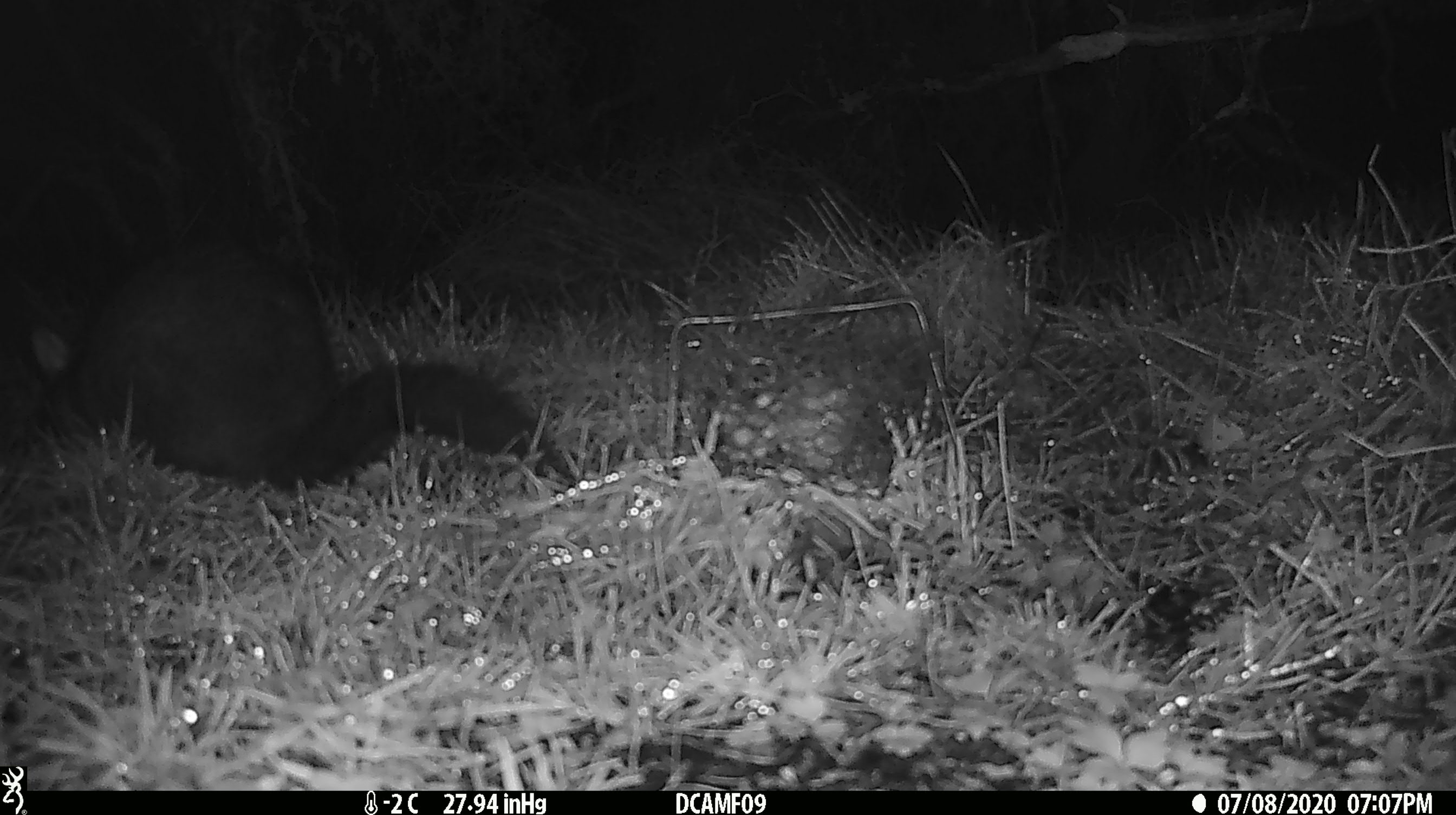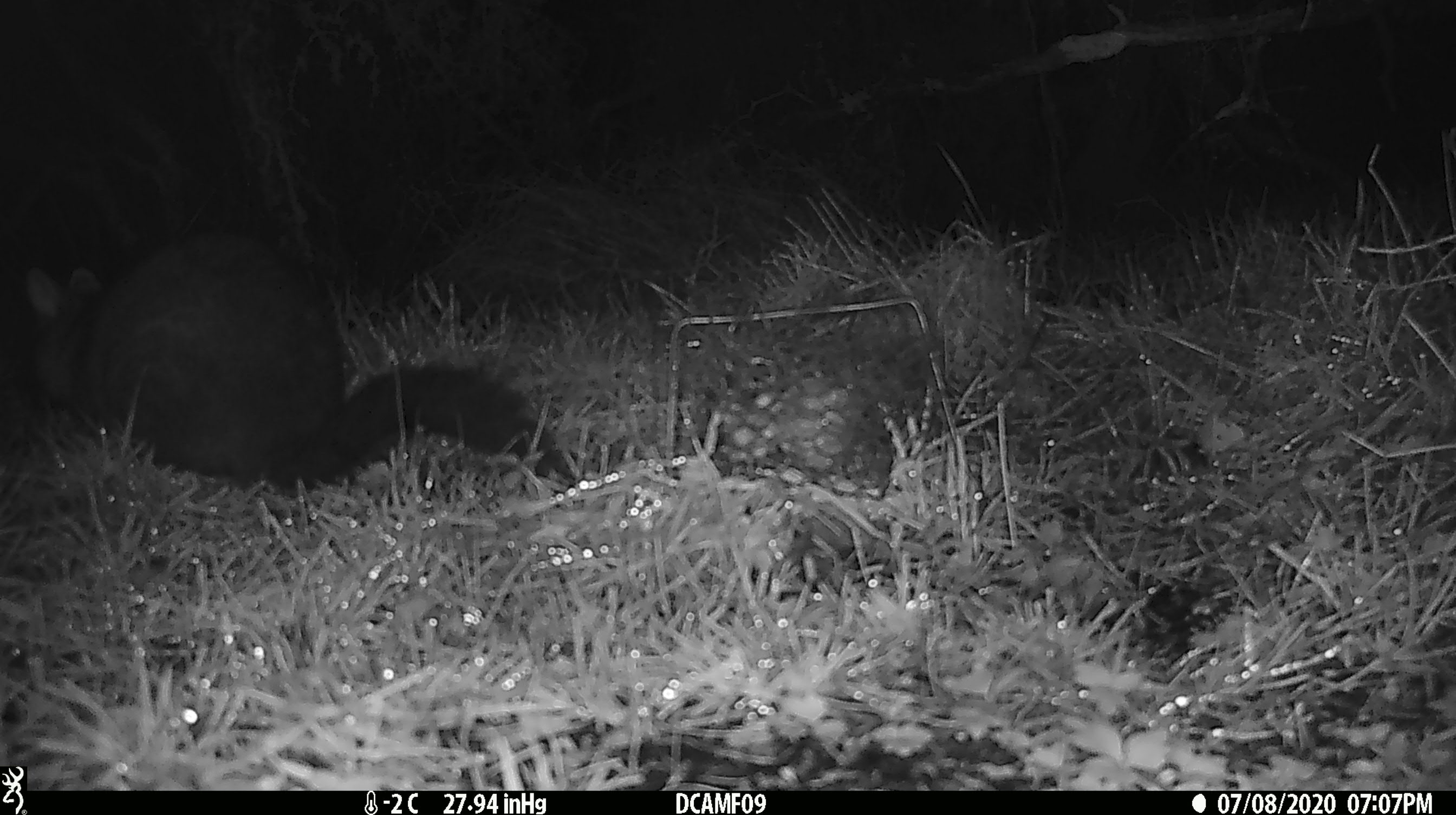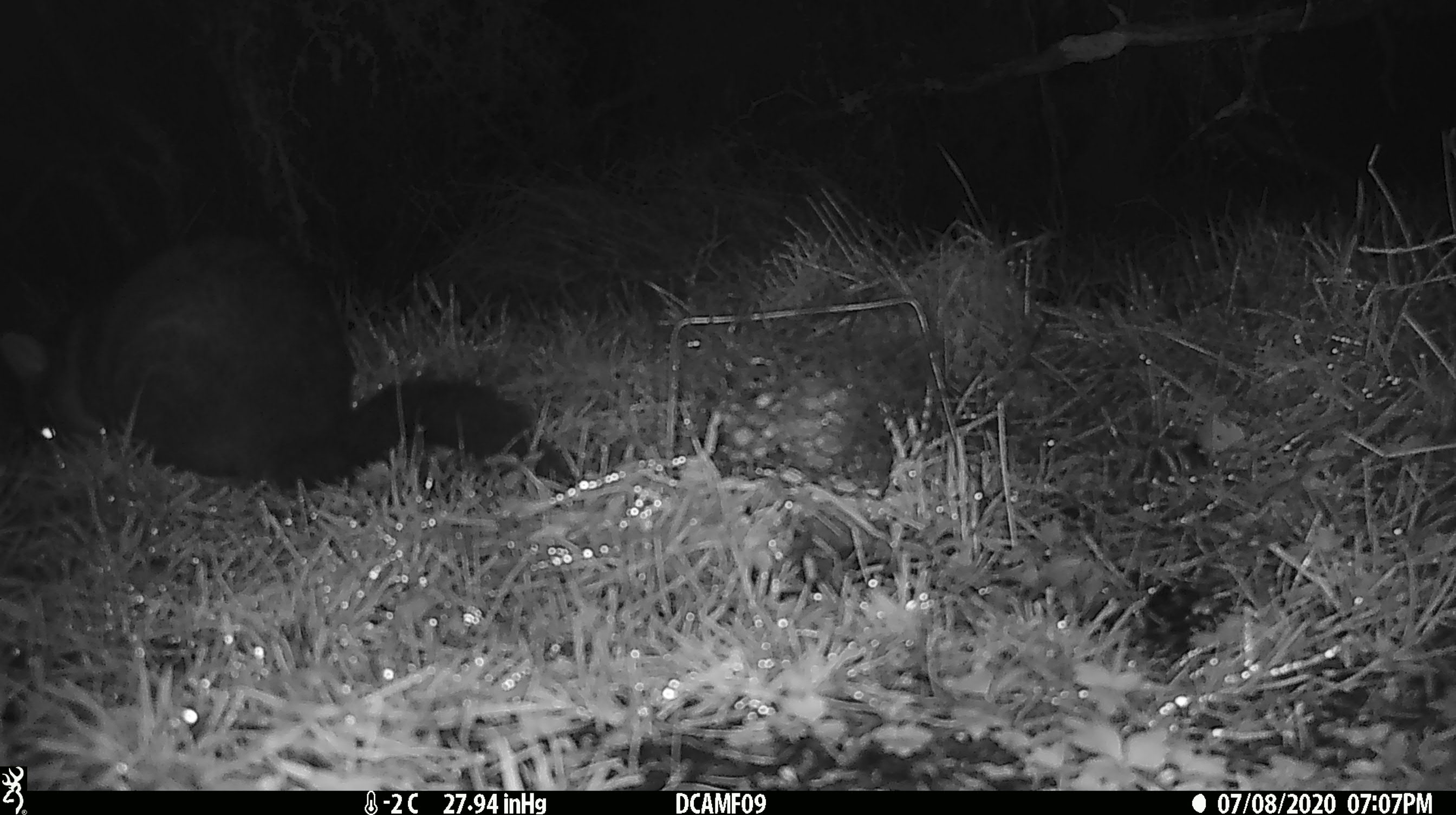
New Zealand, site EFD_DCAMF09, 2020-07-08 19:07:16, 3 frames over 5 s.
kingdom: Animalia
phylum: Chordata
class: Mammalia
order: Diprotodontia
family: Phalangeridae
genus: Trichosurus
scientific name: Trichosurus vulpecula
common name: common brushtail possum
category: possum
Possum (common brushtail possum) (Trichosurus vulpecula).